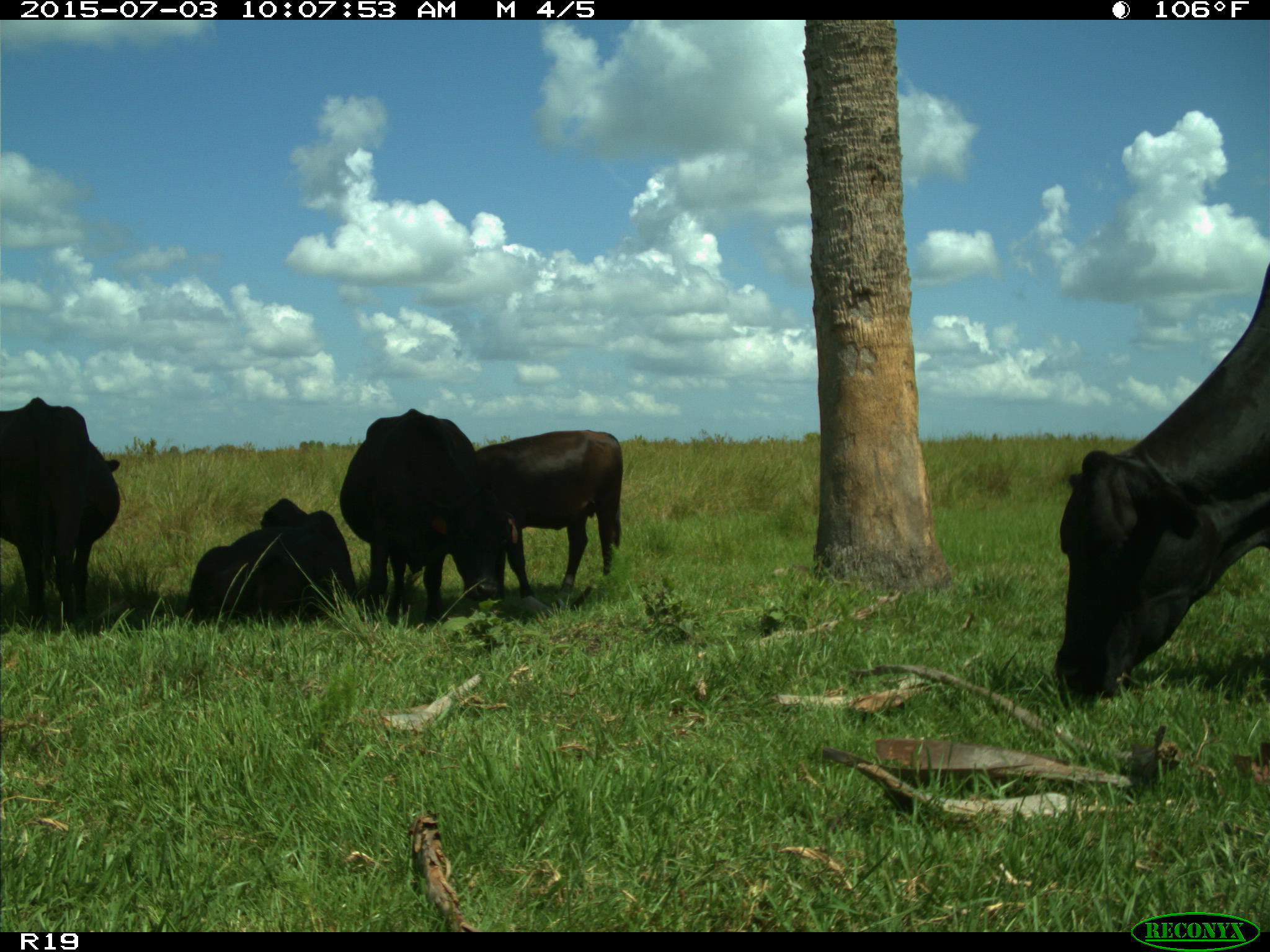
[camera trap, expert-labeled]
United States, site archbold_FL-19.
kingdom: Animalia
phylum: Chordata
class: Mammalia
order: Artiodactyla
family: Bovidae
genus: Bos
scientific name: Bos taurus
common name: domestic cow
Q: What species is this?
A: Bos taurus (domestic cow).